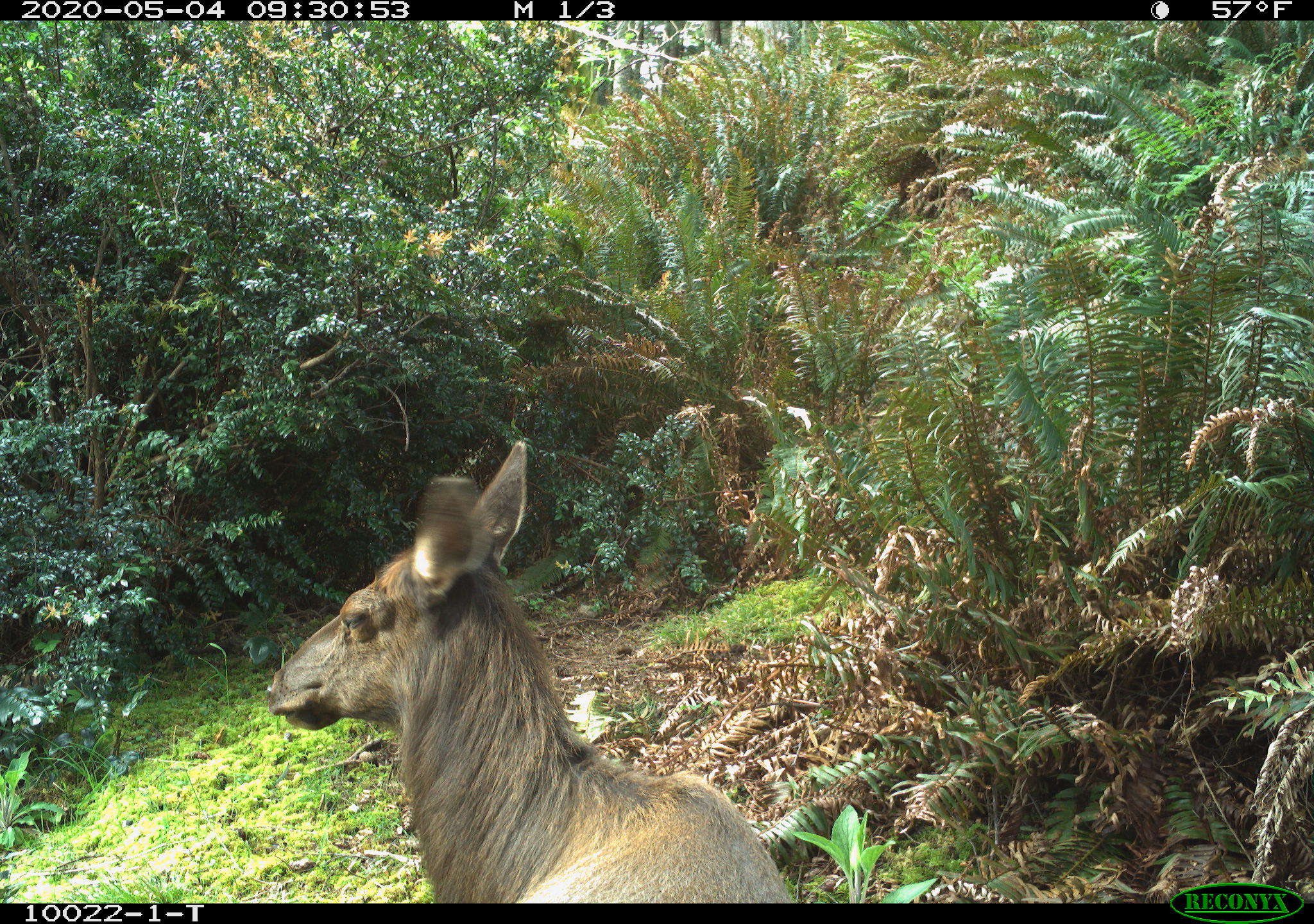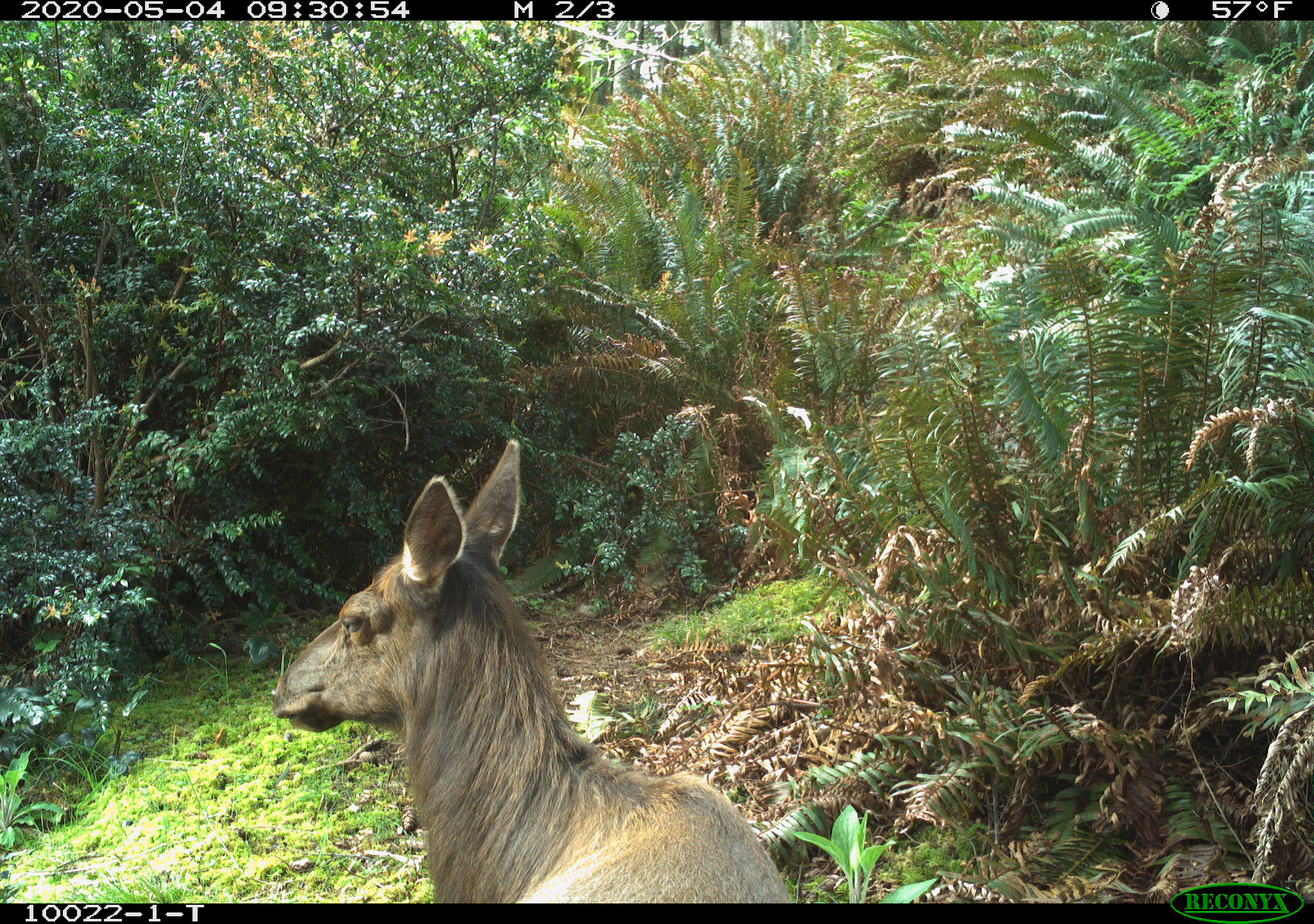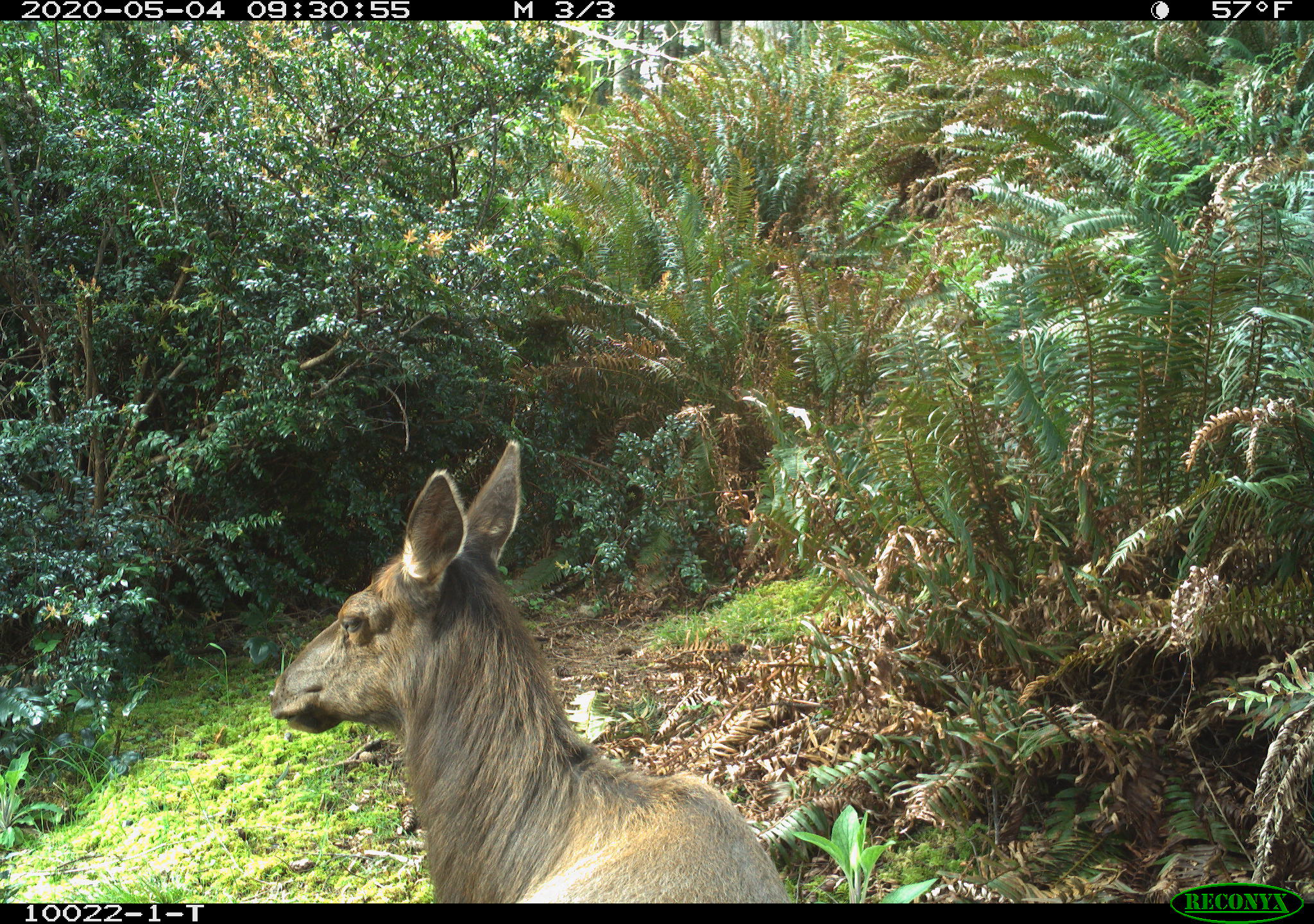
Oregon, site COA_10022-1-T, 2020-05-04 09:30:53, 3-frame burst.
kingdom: Animalia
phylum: Chordata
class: Mammalia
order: Artiodactyla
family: Cervidae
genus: Cervus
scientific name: Cervus canadensis roosevelti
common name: roosevelt elk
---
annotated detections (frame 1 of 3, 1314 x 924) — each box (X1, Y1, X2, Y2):
roosevelt elk: (251, 433, 798, 899)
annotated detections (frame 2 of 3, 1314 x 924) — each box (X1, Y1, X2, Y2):
roosevelt elk: (255, 431, 792, 893)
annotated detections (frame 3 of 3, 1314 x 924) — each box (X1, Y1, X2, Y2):
roosevelt elk: (262, 424, 792, 888)